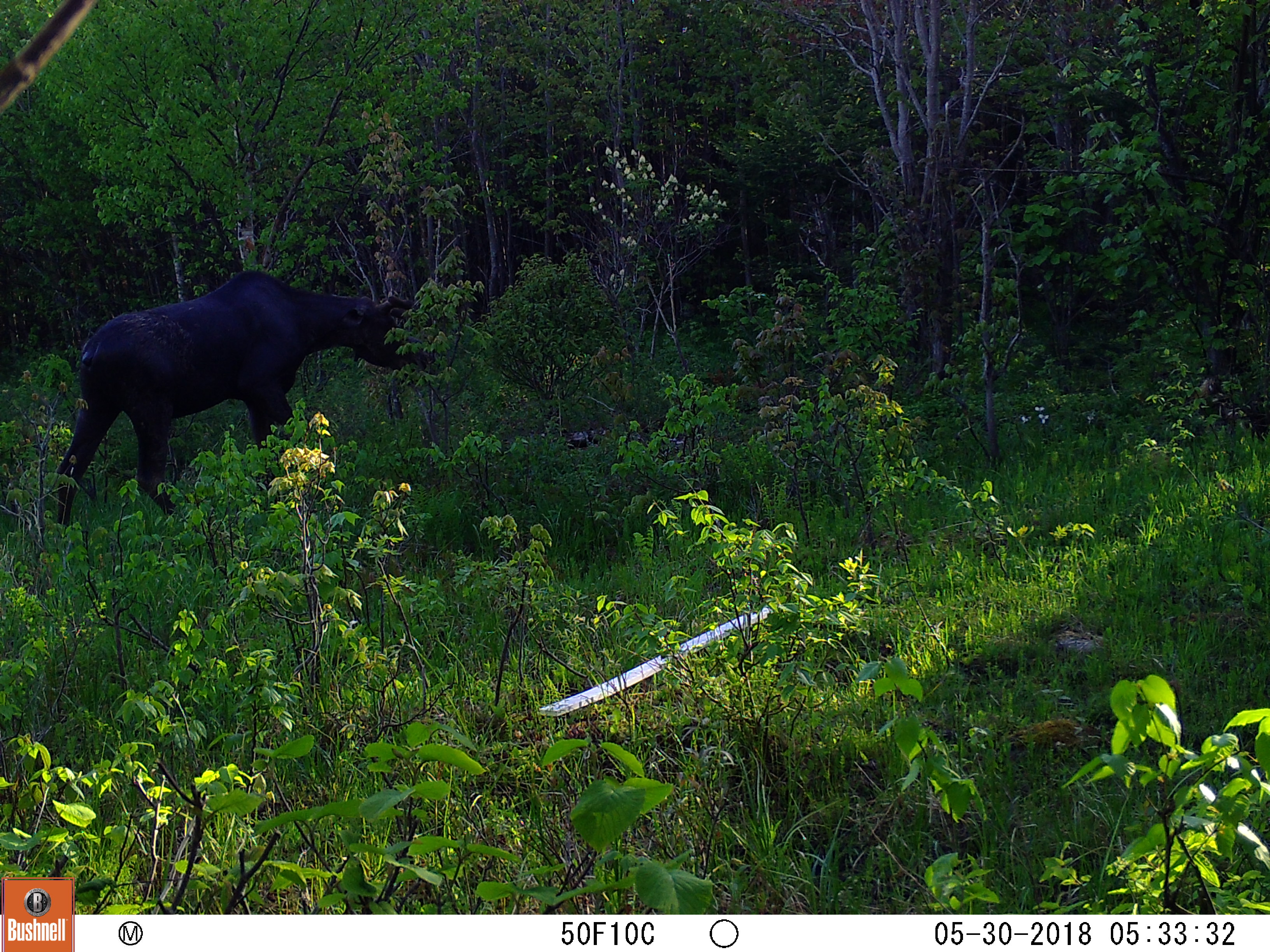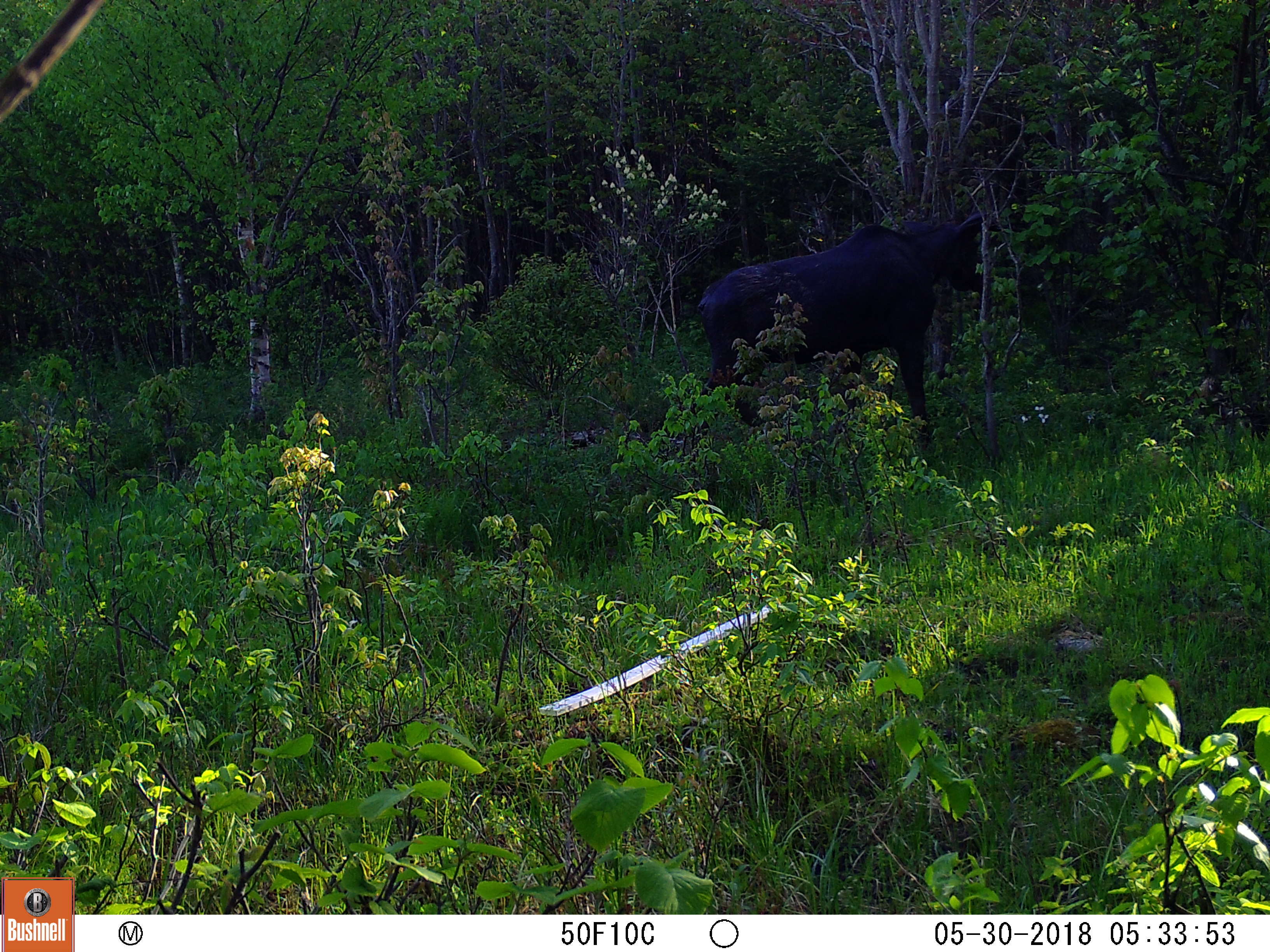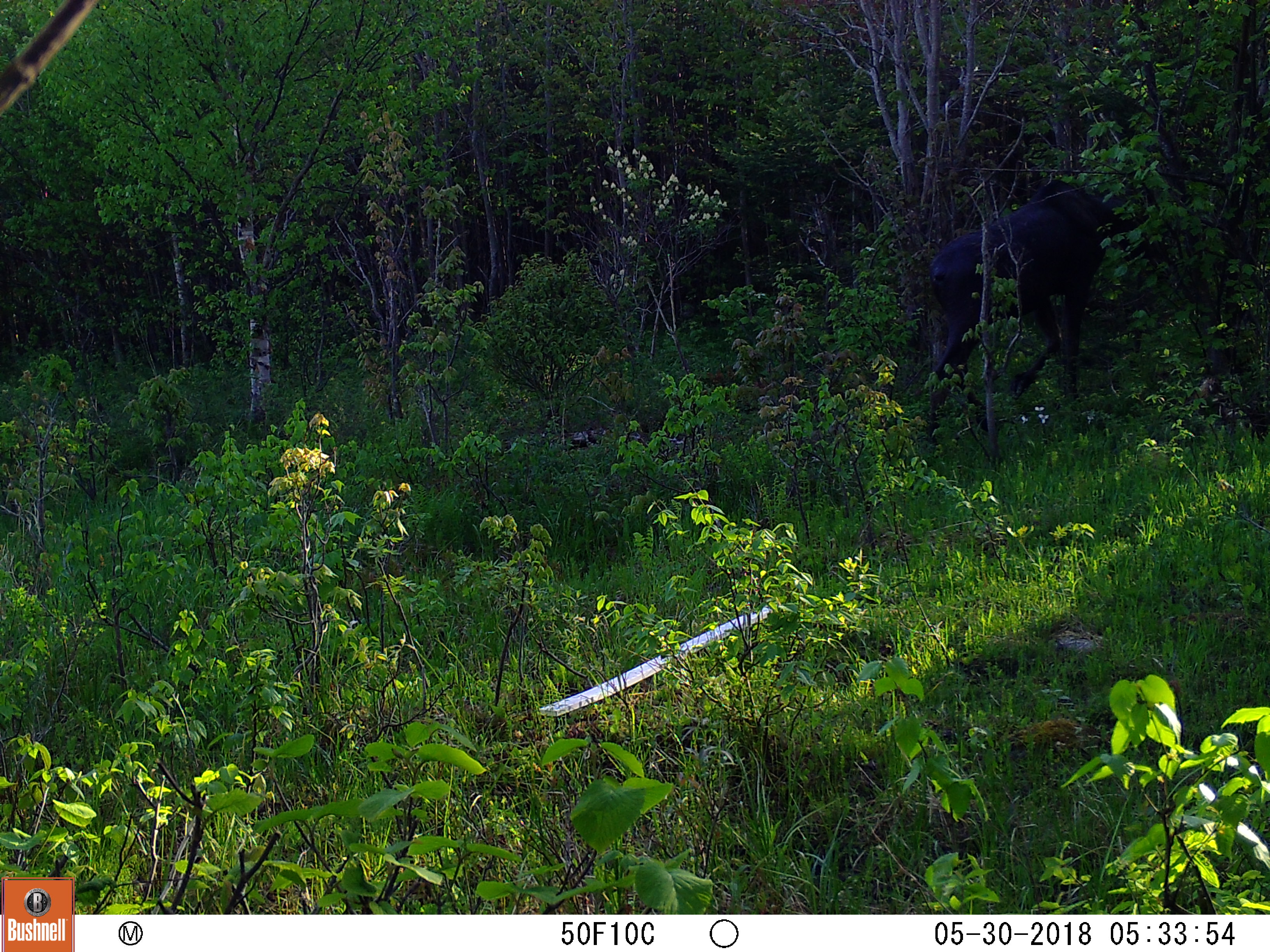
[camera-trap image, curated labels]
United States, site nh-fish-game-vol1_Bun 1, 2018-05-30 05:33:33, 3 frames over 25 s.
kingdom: Animalia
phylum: Chordata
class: Mammalia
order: Artiodactyla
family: Cervidae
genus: Alces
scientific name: Alces alces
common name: moose